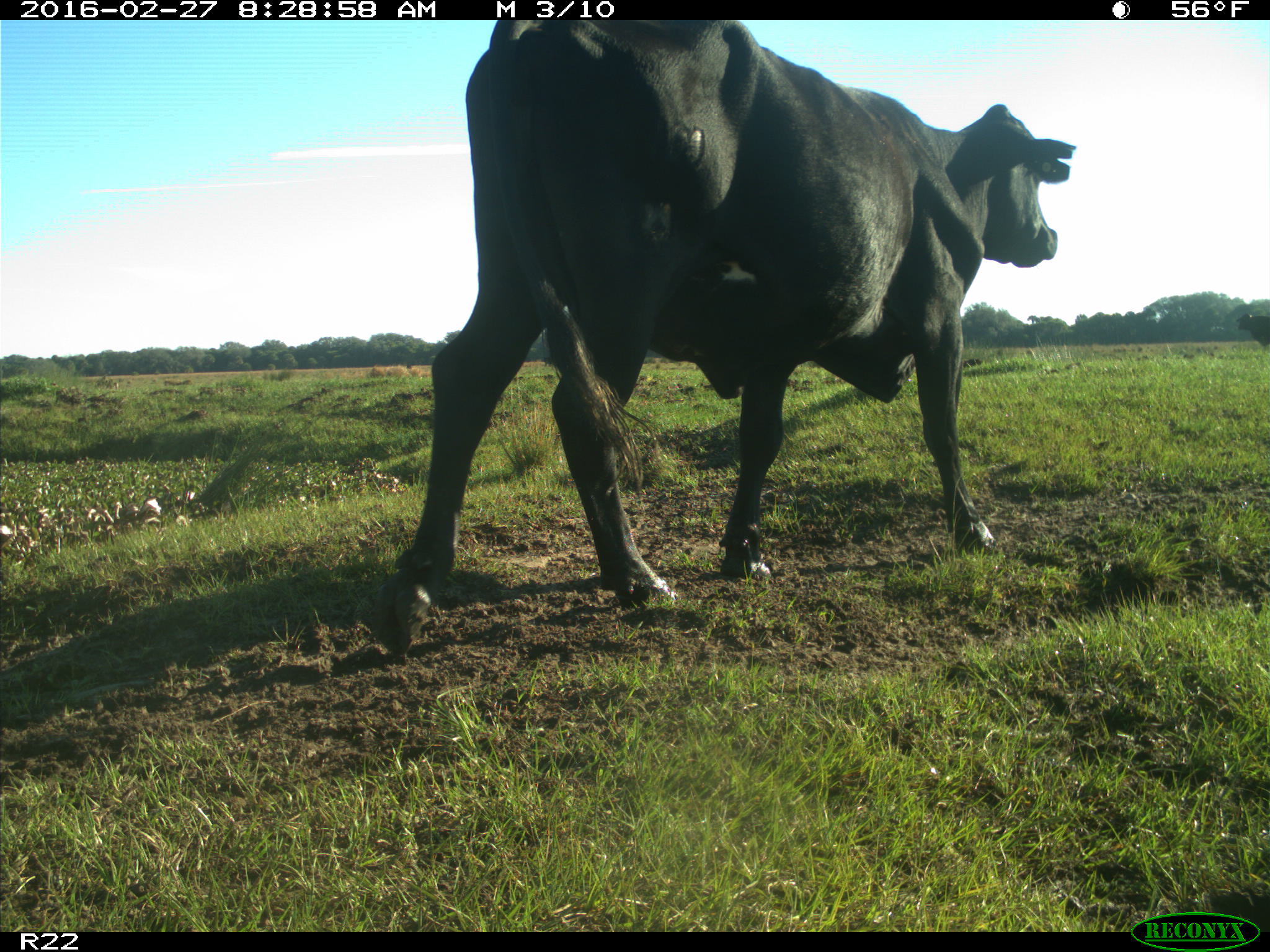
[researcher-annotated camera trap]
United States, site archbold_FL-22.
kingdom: Animalia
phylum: Chordata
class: Mammalia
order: Artiodactyla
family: Bovidae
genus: Bos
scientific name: Bos taurus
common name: domestic cow